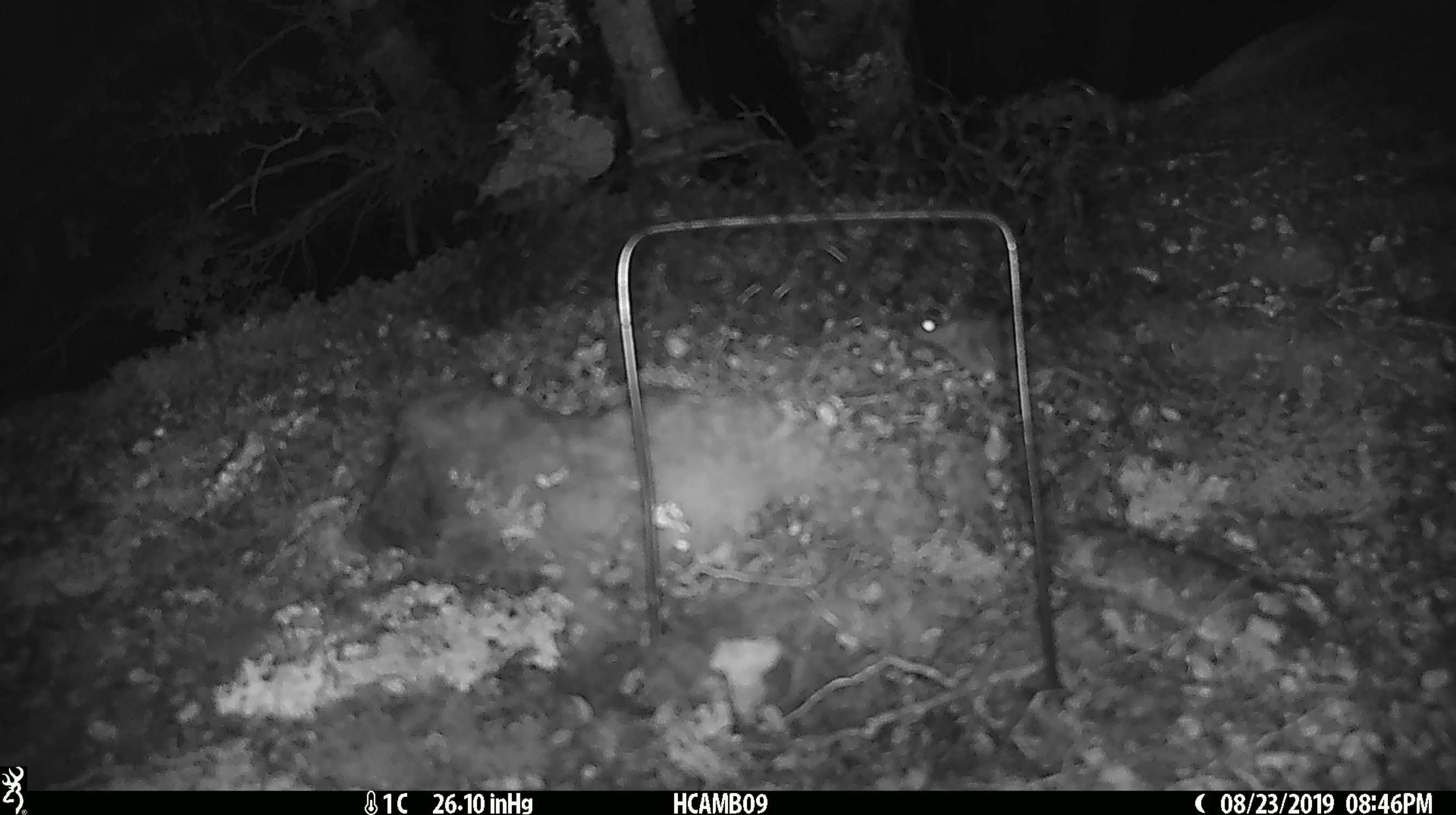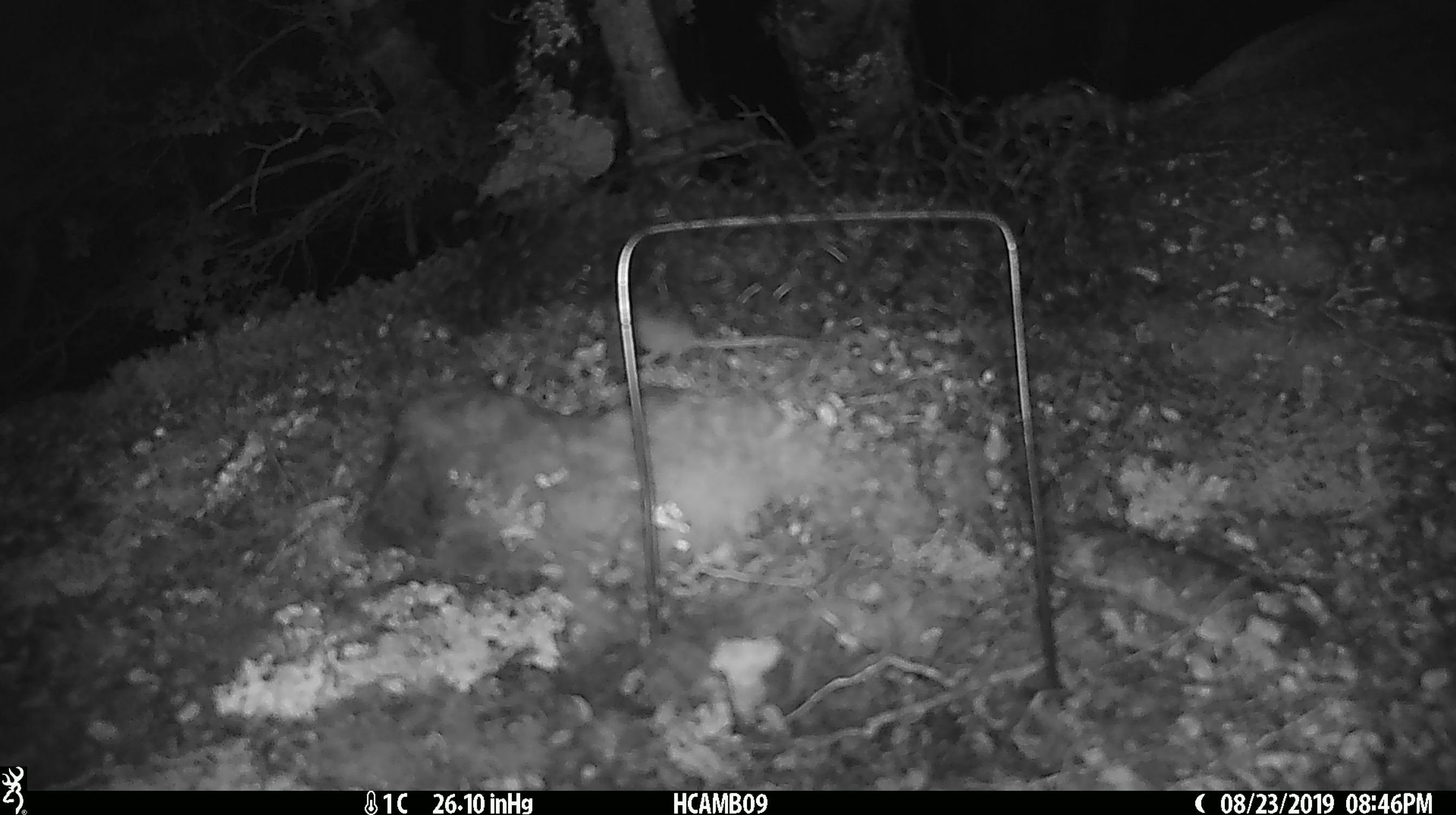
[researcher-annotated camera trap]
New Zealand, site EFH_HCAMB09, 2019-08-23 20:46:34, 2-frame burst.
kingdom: Animalia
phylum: Chordata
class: Mammalia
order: Rodentia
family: Muridae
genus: Mus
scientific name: Mus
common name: mouse